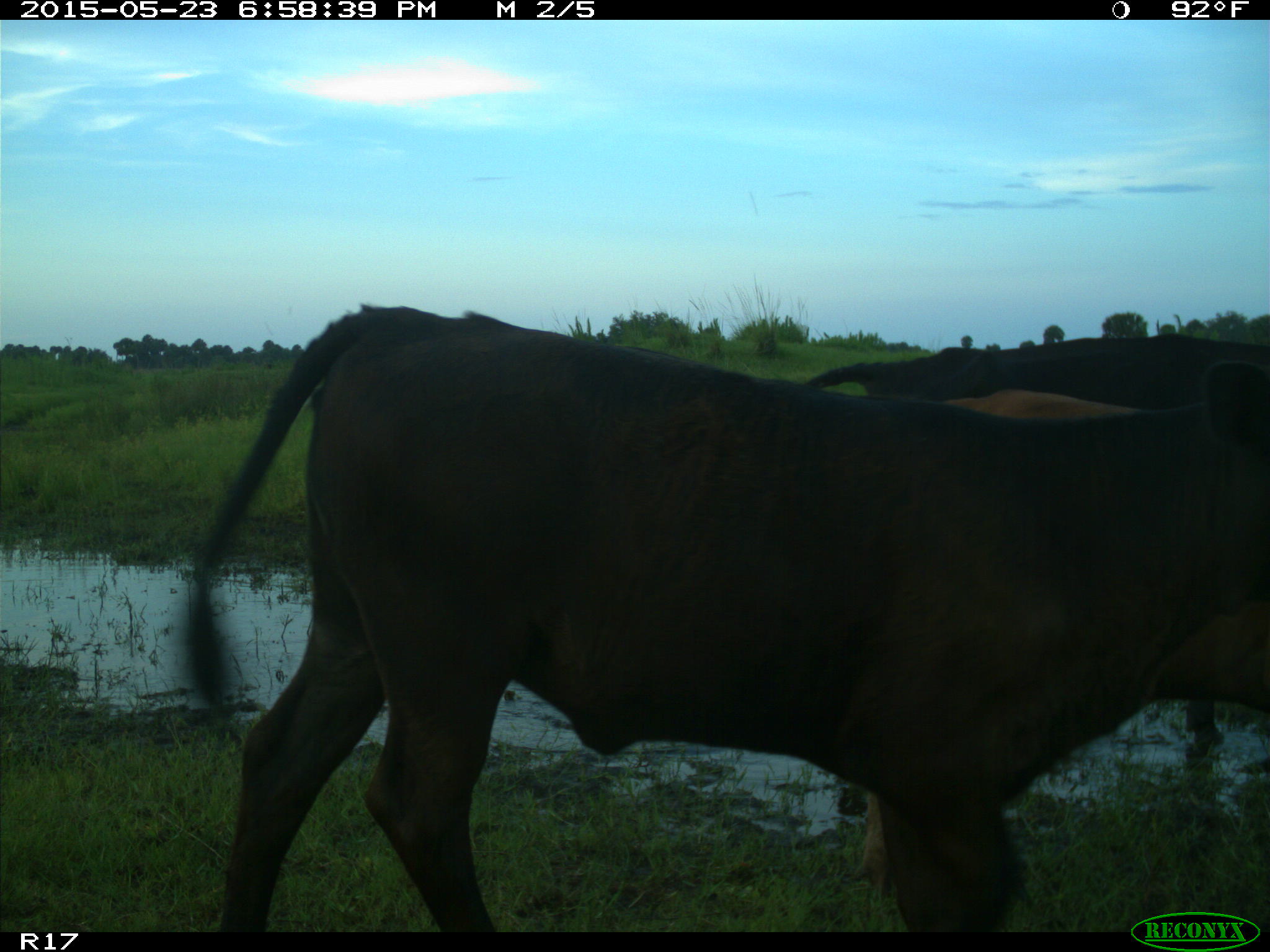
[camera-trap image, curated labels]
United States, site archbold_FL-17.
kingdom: Animalia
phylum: Chordata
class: Mammalia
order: Artiodactyla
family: Bovidae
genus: Bos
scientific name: Bos taurus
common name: domestic cow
Bos taurus (domestic cow).